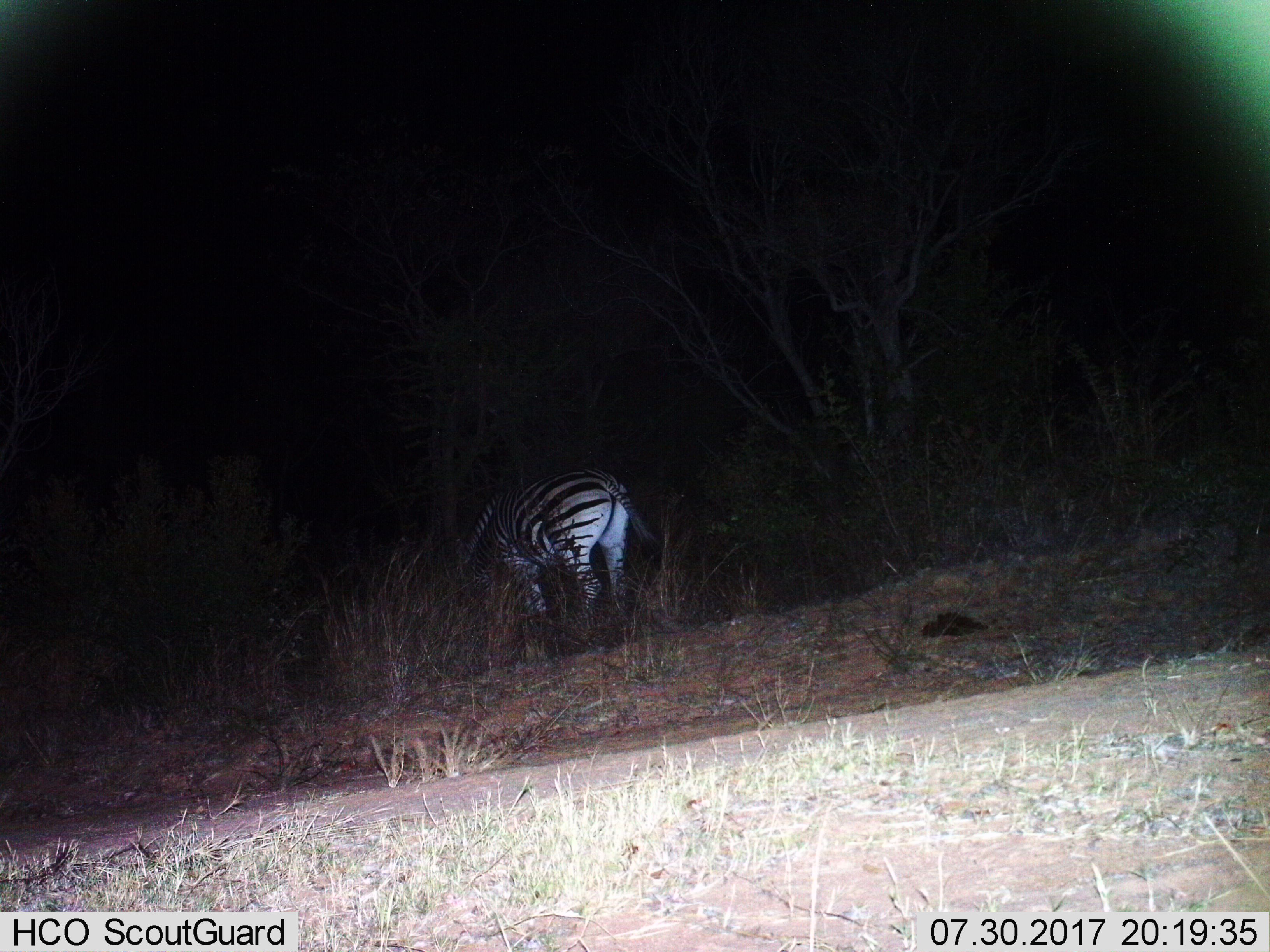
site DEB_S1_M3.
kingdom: Animalia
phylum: Chordata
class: Mammalia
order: Perissodactyla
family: Equidae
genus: Equus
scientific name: Equus quagga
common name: plains zebra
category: zebraplains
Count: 1.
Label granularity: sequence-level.